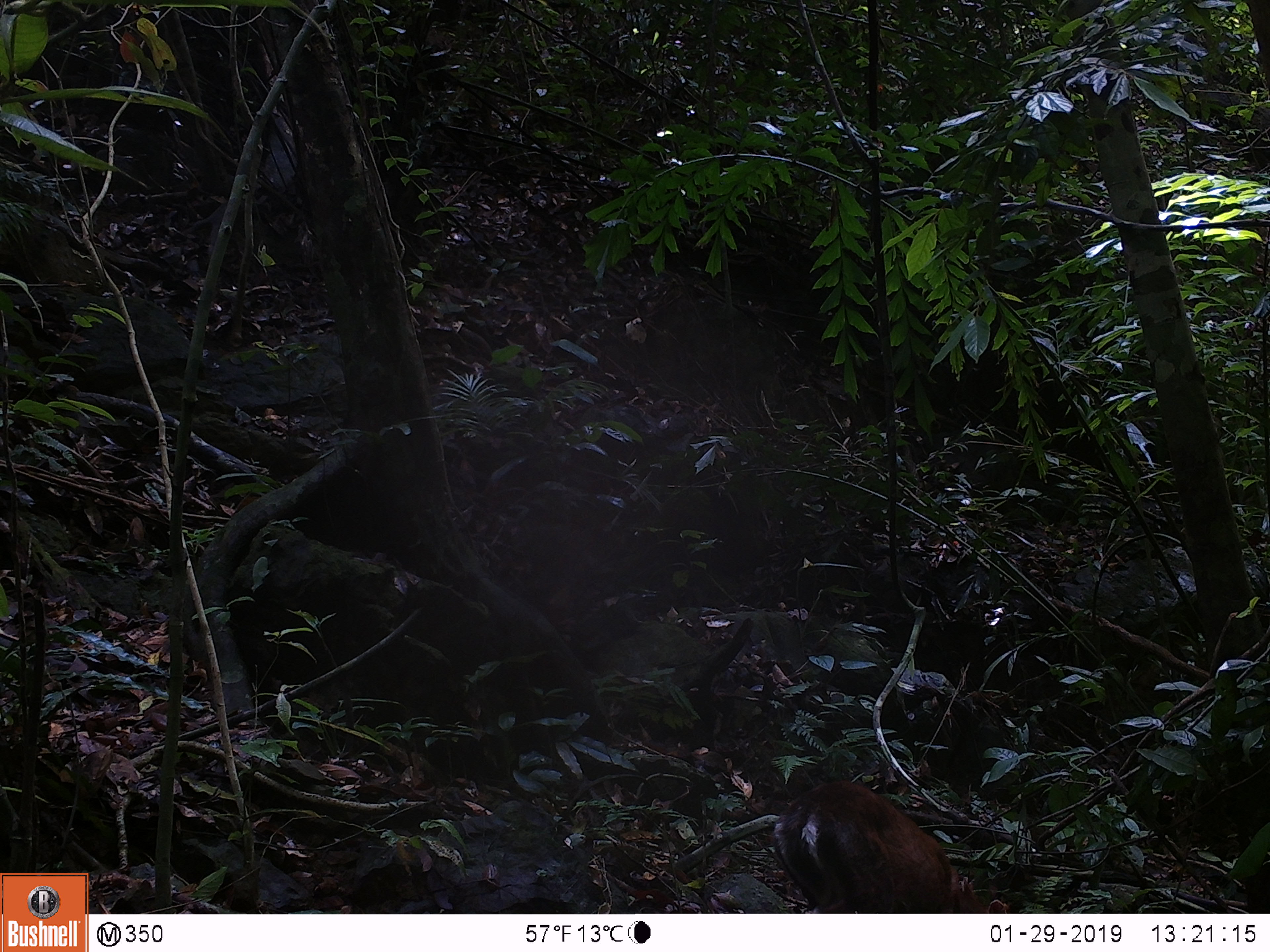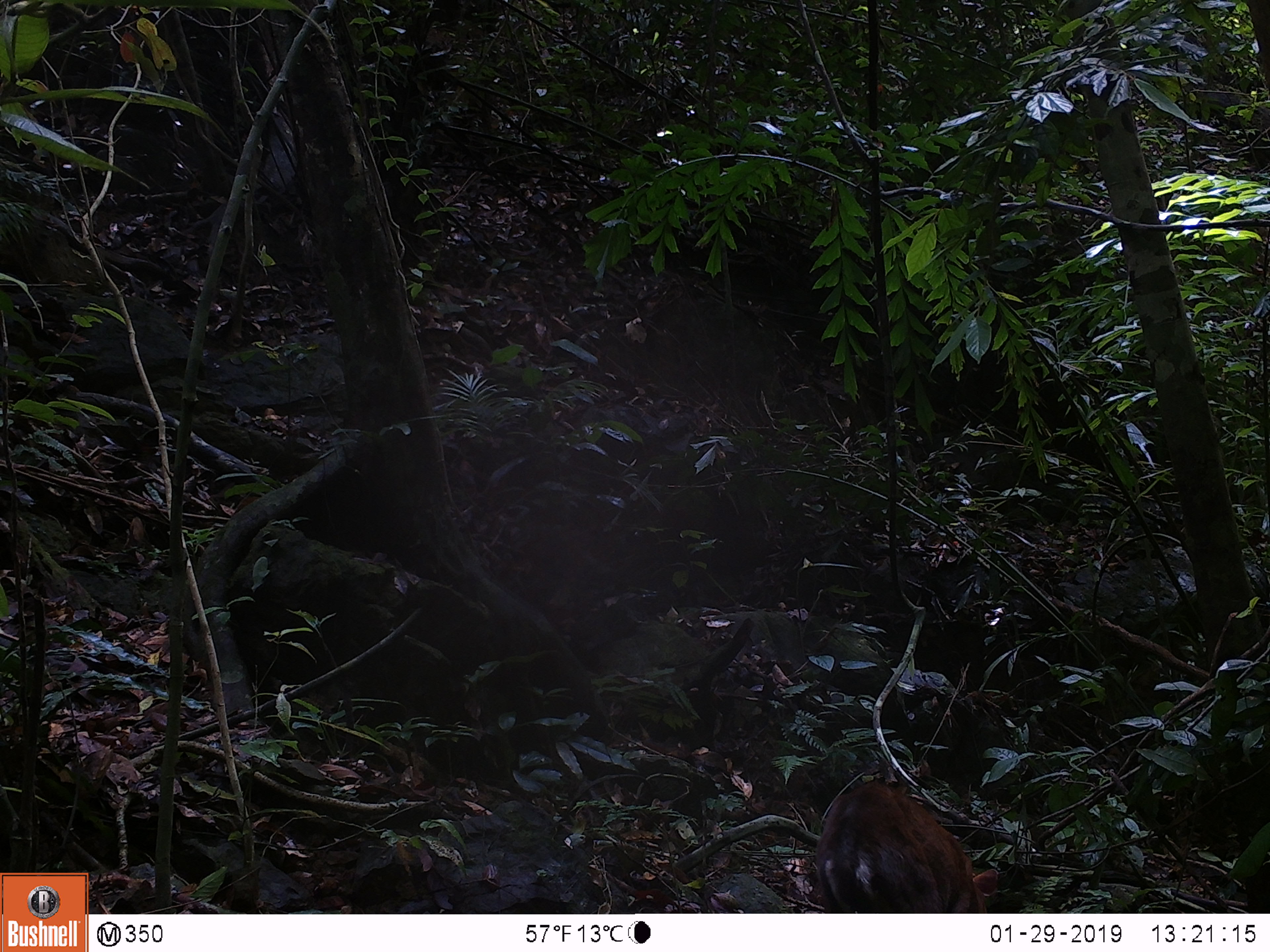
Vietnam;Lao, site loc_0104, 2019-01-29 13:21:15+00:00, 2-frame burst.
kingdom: Animalia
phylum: Chordata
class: Mammalia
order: Artiodactyla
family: Cervidae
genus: Muntiacus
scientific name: Muntiacus rooseveltorum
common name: roosevelt's muntjac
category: roosevelts muntjac group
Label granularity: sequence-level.